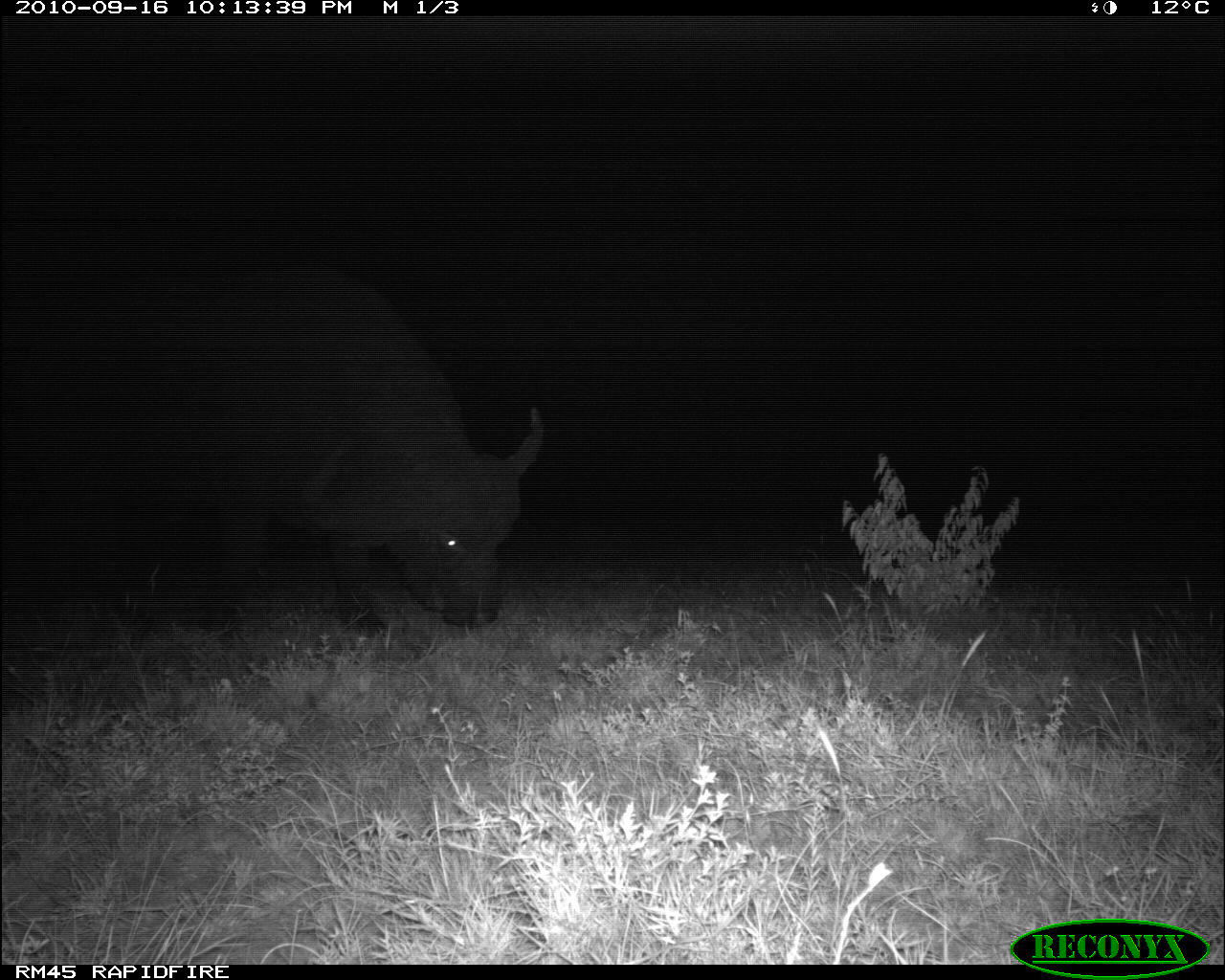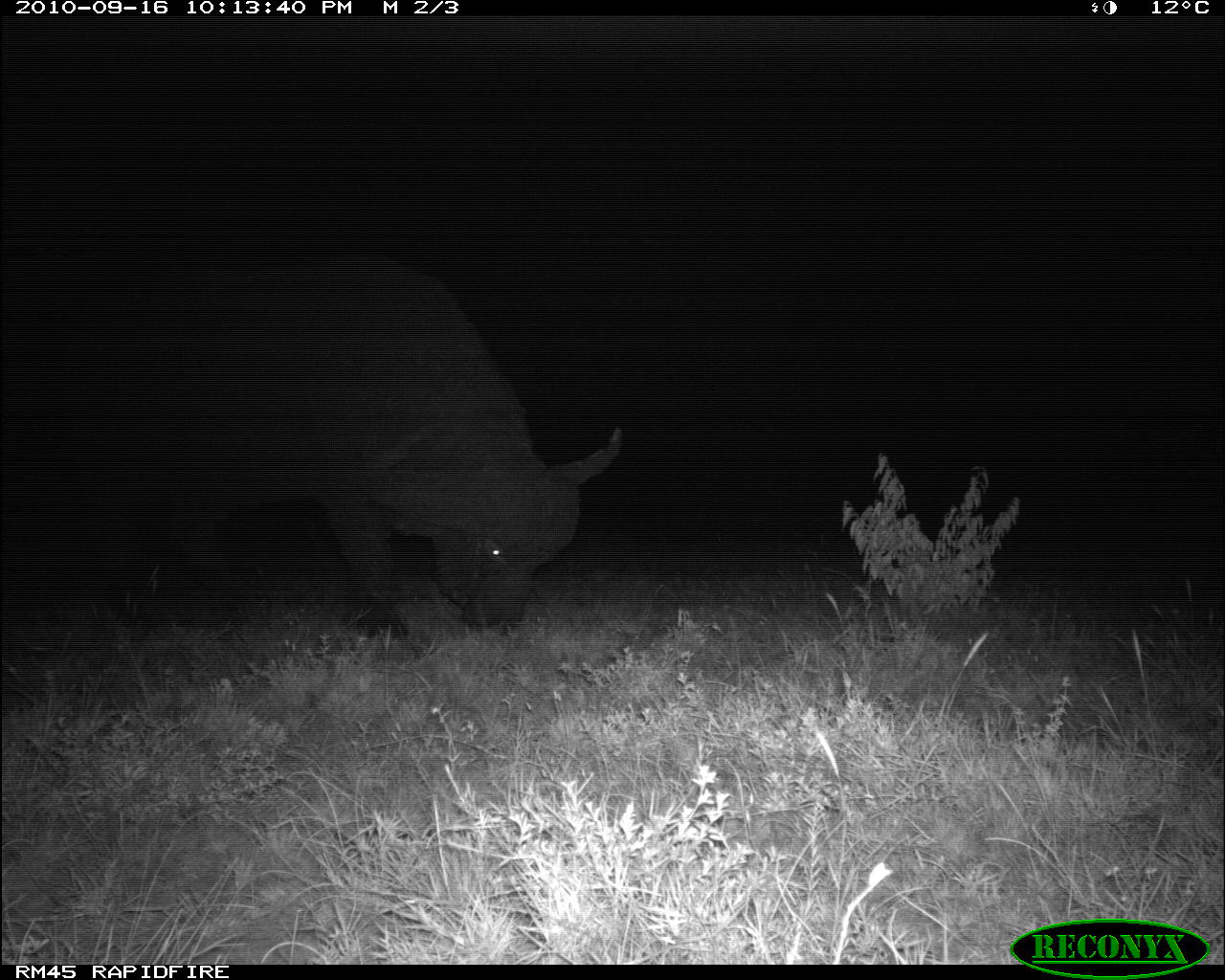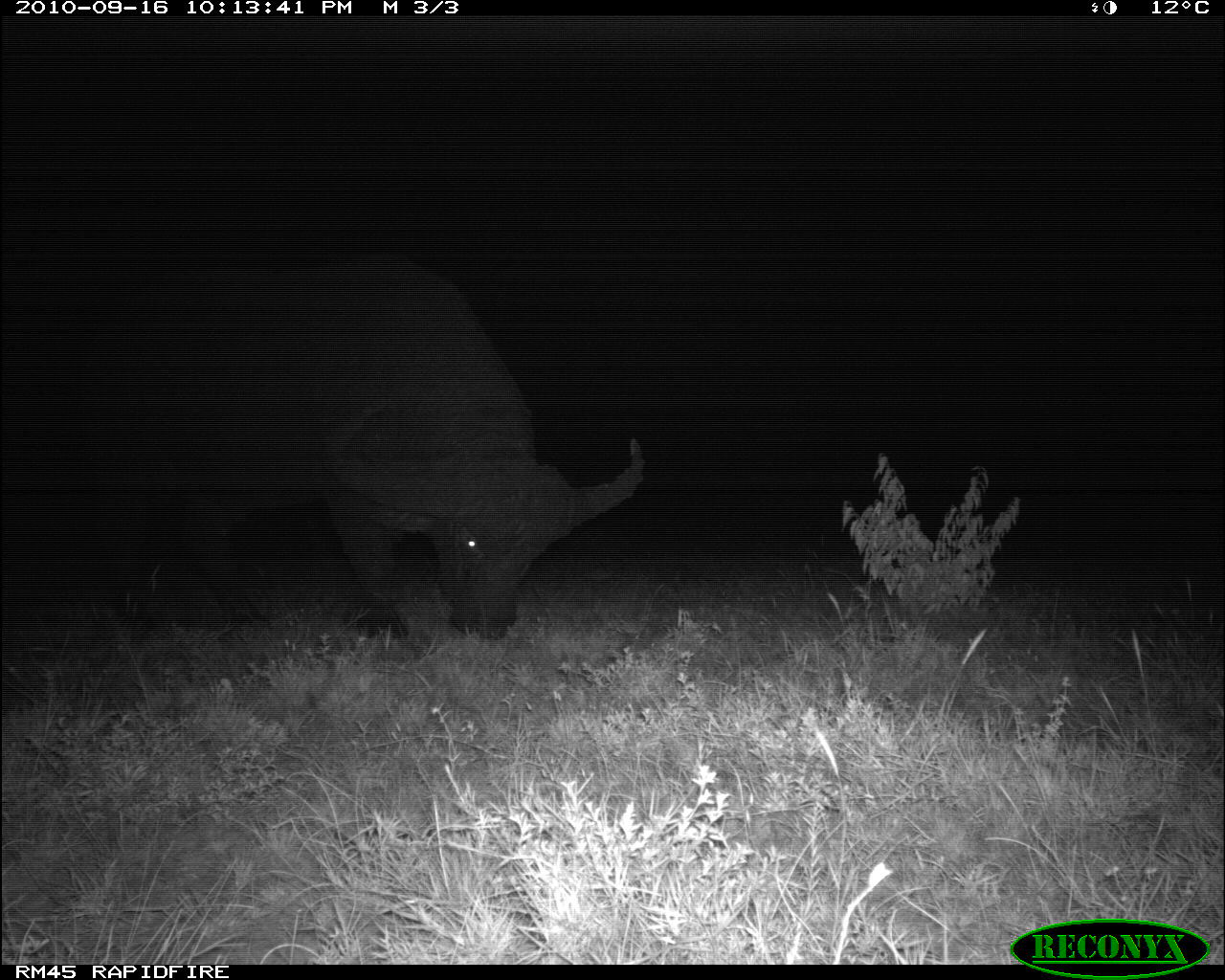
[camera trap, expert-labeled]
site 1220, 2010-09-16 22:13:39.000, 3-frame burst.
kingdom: Animalia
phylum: Chordata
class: Mammalia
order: Artiodactyla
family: Bovidae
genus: Syncerus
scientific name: Syncerus caffer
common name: african buffalo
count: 1